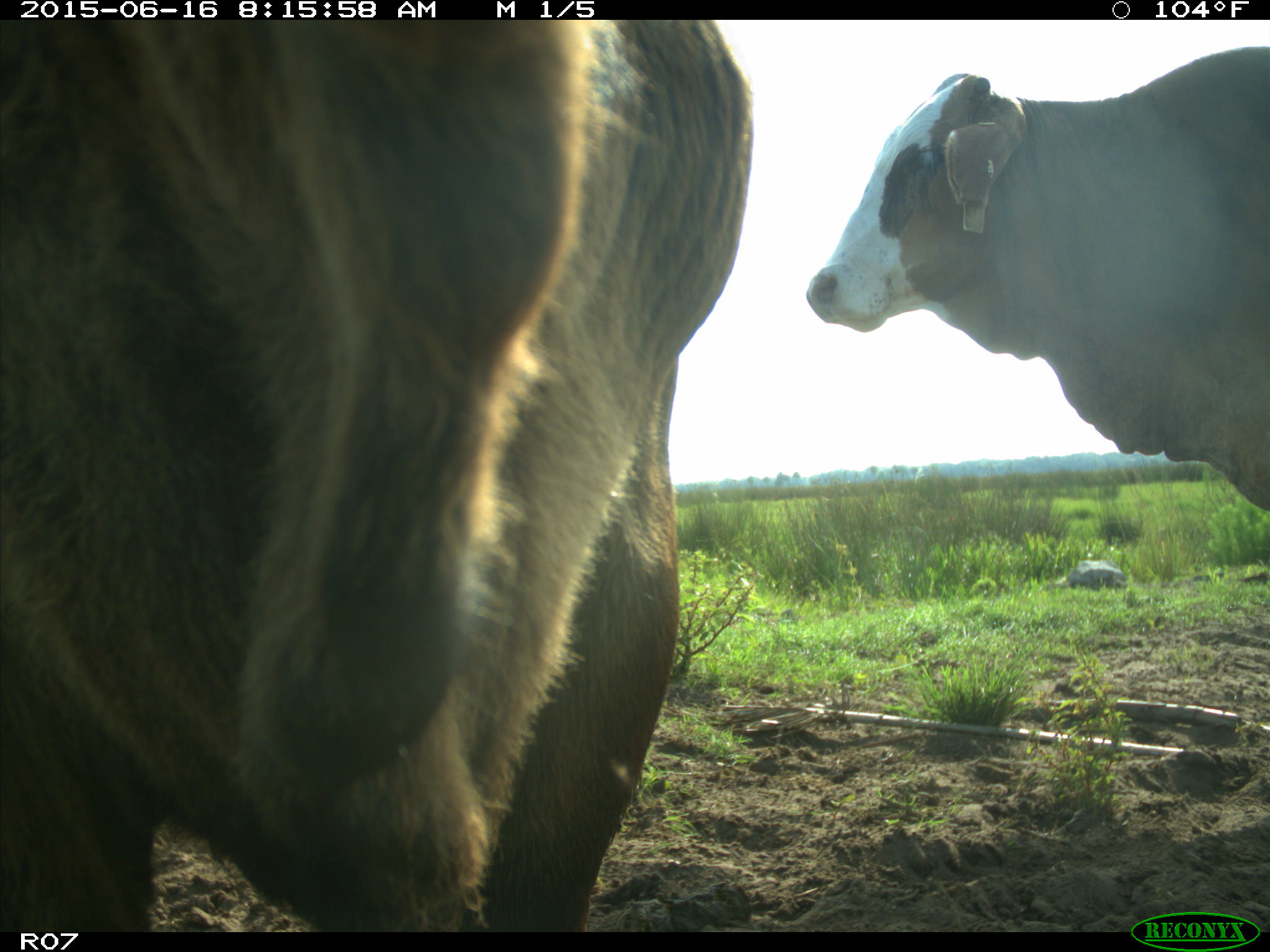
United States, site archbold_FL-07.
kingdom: Animalia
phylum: Chordata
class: Mammalia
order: Artiodactyla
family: Bovidae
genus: Bos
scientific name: Bos taurus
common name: domestic cow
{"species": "Bos taurus (domestic cow)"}